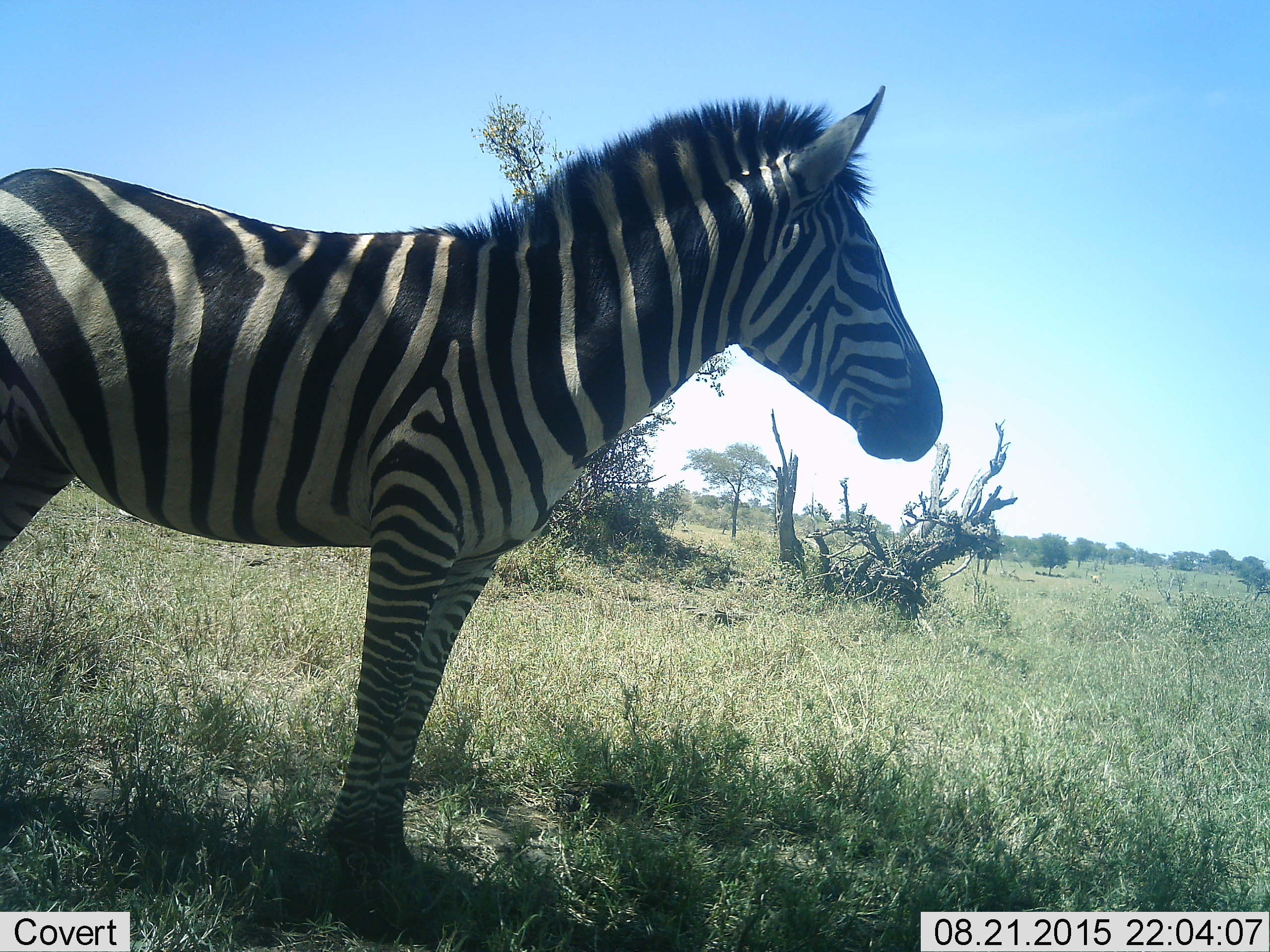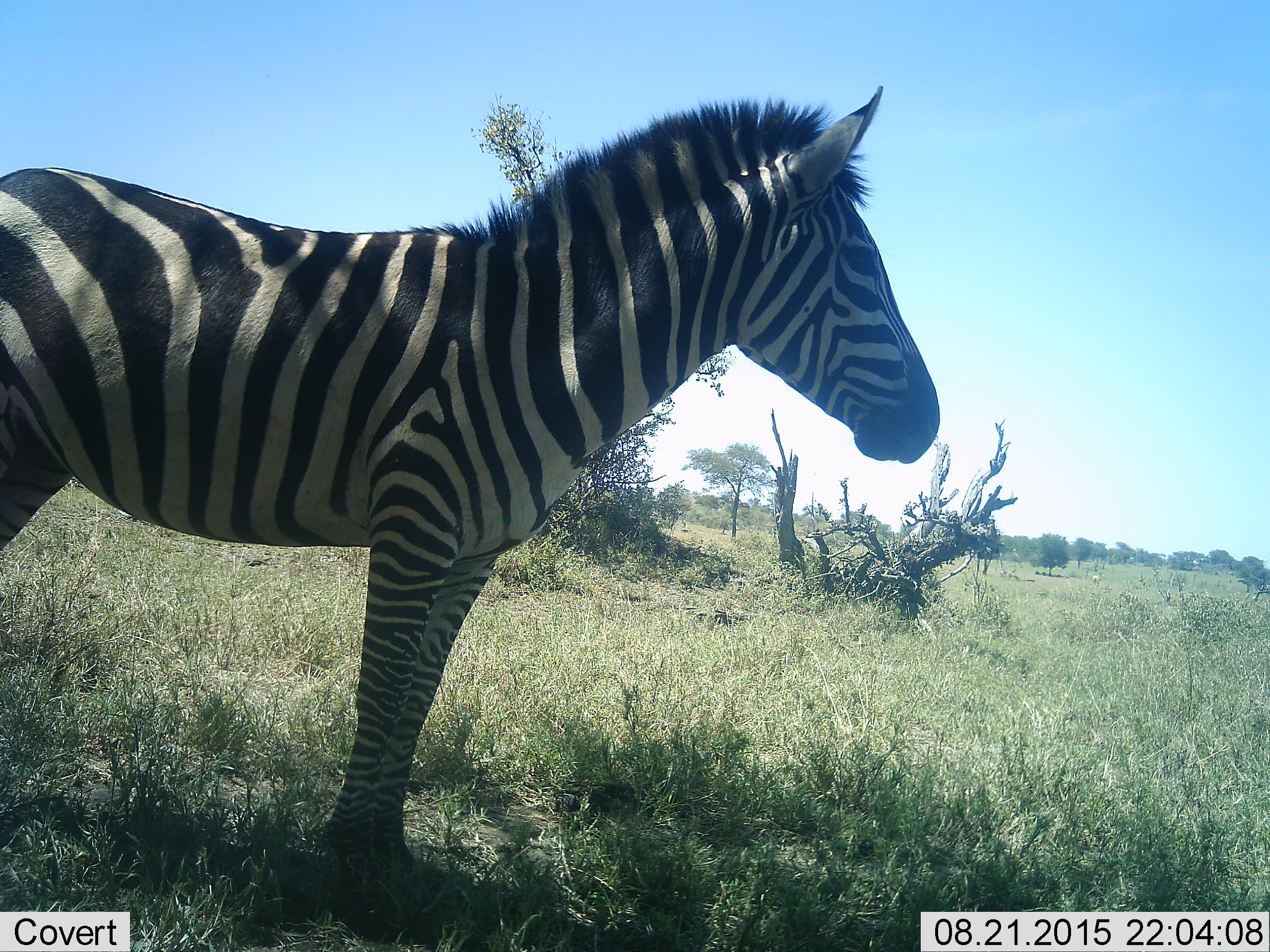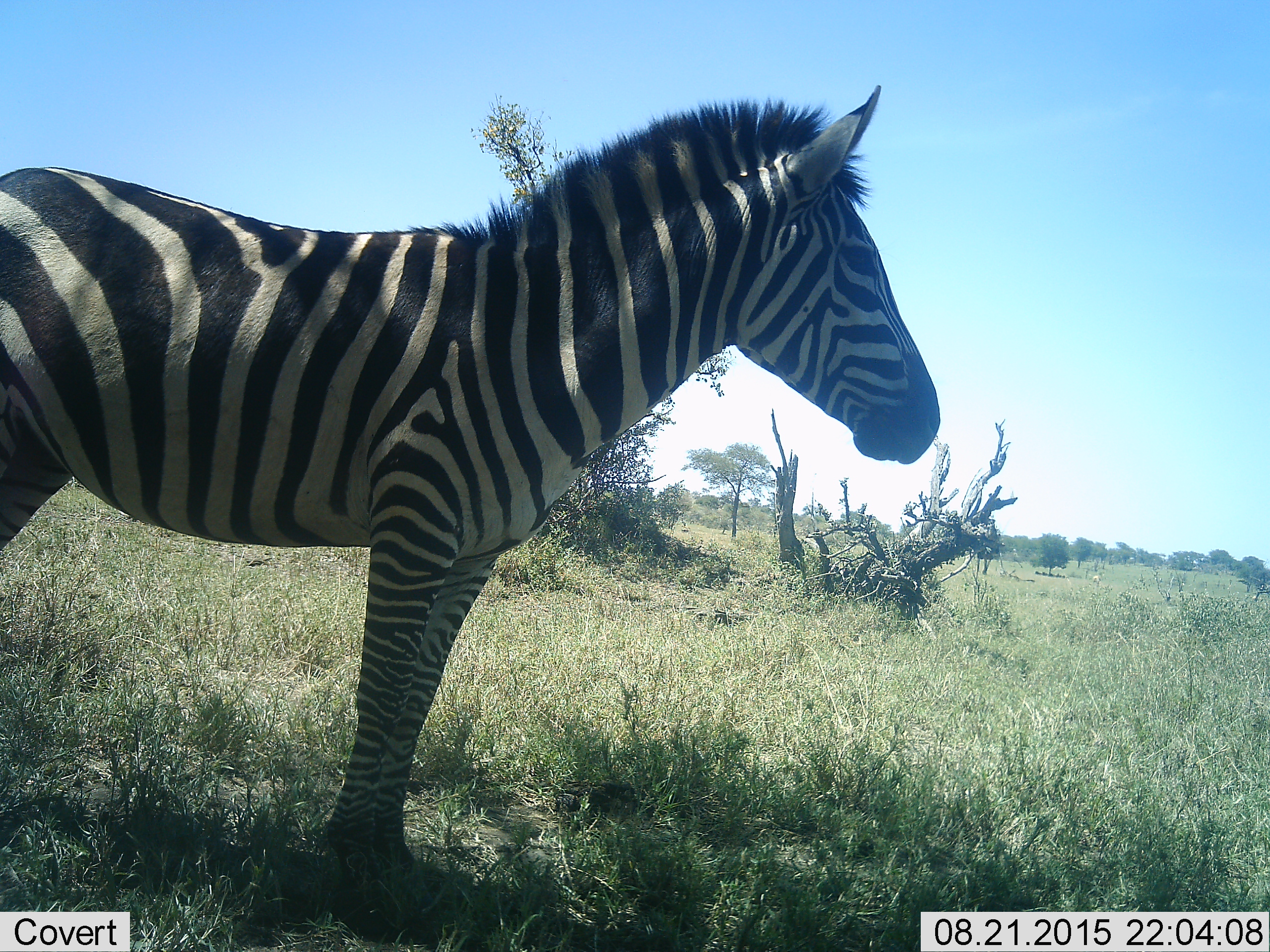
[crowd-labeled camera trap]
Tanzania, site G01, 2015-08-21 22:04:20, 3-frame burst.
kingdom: Animalia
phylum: Chordata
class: Mammalia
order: Perissodactyla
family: Equidae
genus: Equus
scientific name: Equus quagga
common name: plains zebra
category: zebra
Zebra (plains zebra) (Equus quagga), count 1. Behavior (volunteer vote fractions): standing 95%, resting 0%, moving 0%, interacting 0%. Young present (vote fraction): 0%. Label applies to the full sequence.